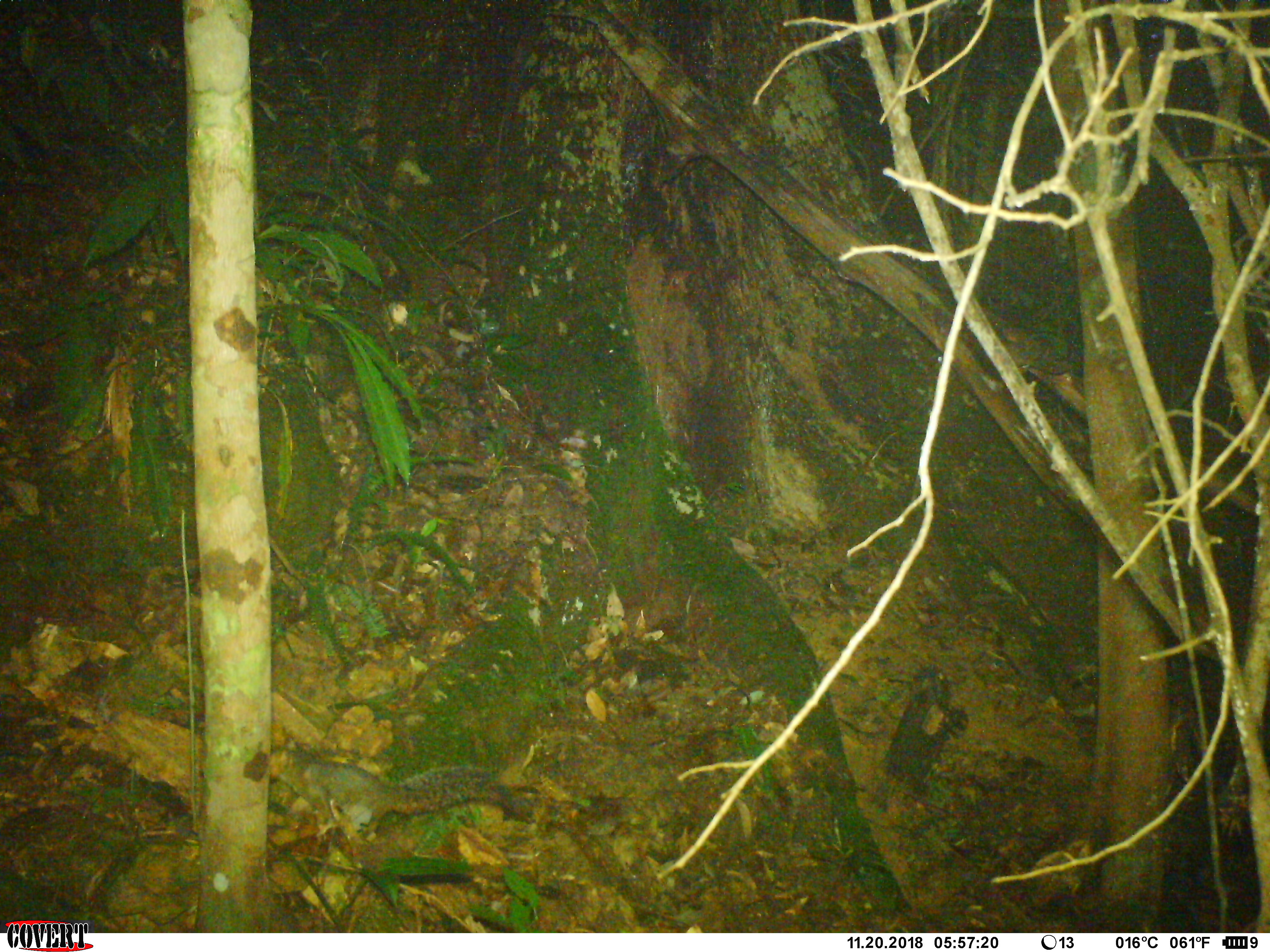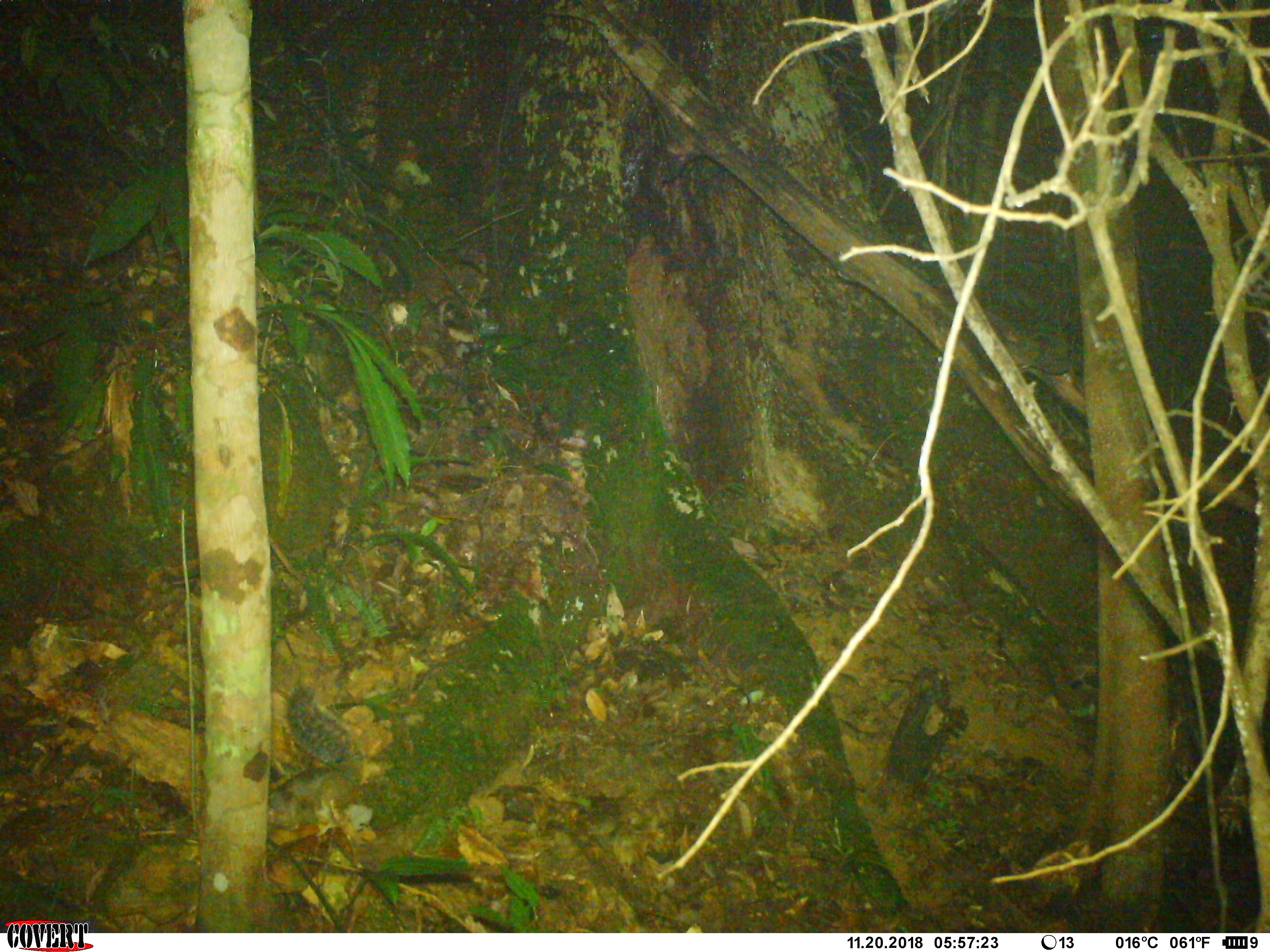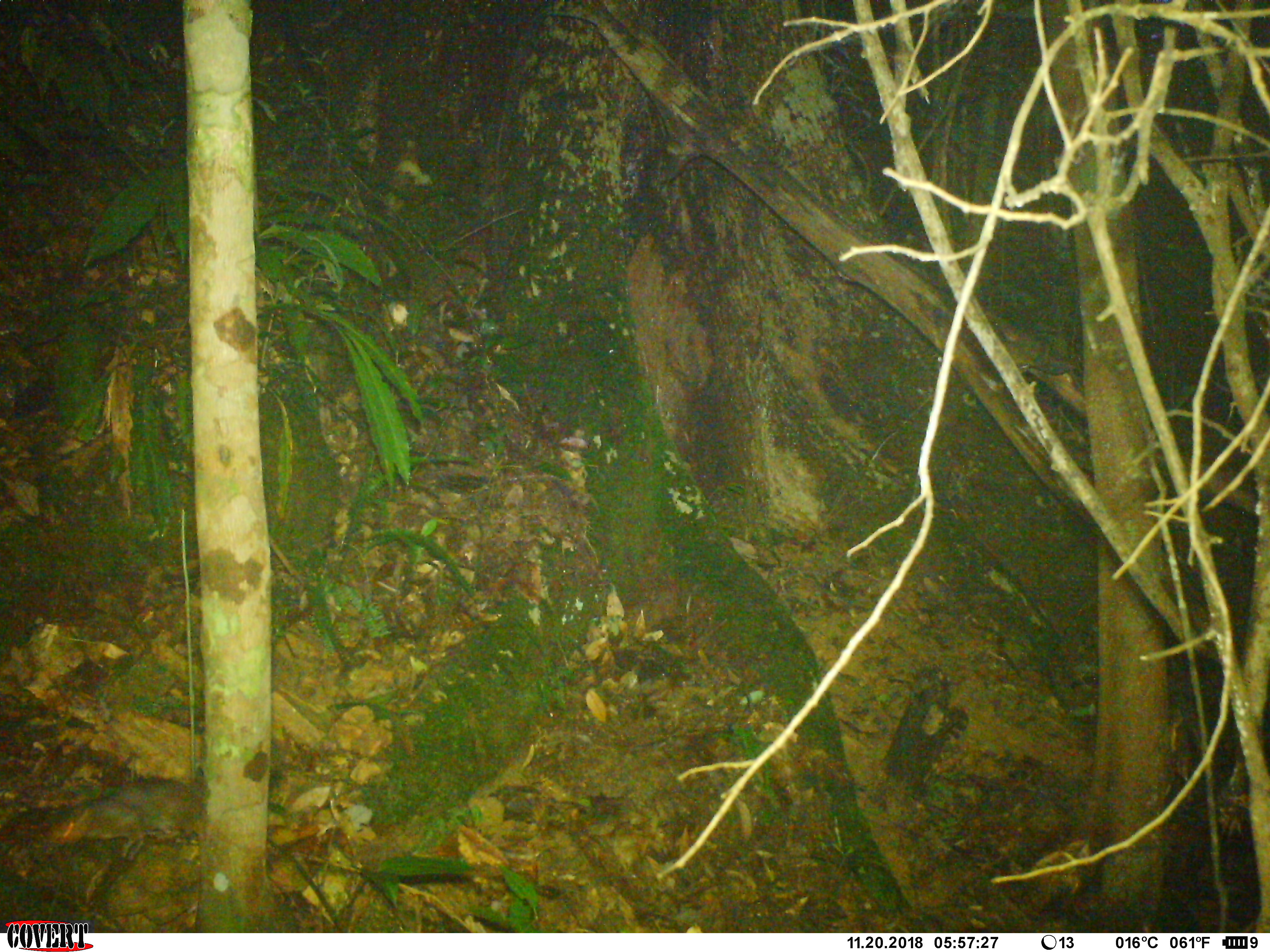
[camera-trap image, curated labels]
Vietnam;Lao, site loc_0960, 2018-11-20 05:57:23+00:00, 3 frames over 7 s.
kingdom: Animalia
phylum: Chordata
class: Mammalia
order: Rodentia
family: Sciuridae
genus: Dremomys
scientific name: Dremomys rufigenis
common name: red-cheeked squirrel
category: red cheeked squirrel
Red cheeked squirrel (red-cheeked squirrel) (Dremomys rufigenis). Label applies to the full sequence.